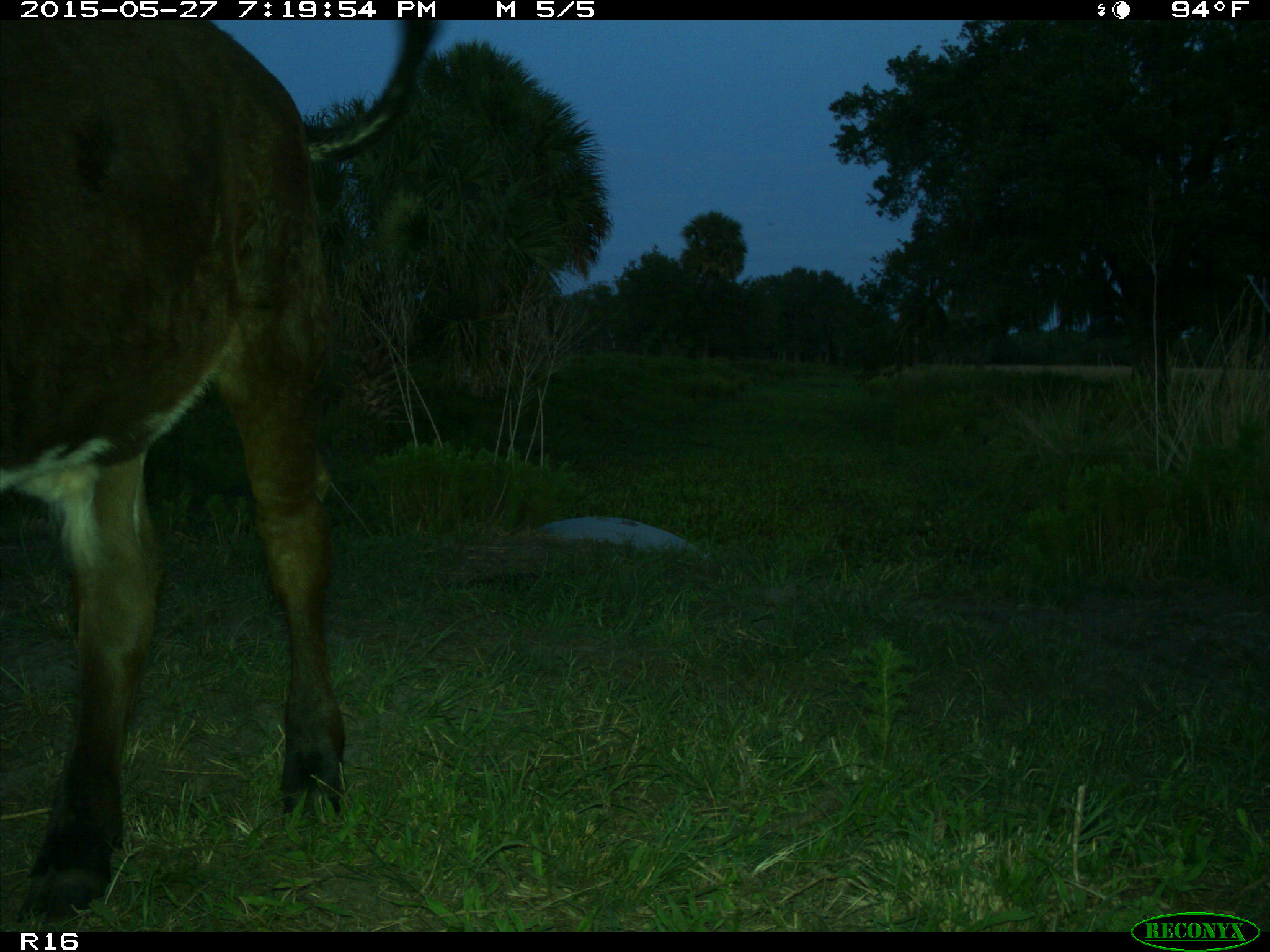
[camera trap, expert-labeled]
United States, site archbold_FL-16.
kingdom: Animalia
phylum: Chordata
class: Mammalia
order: Artiodactyla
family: Bovidae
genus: Bos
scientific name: Bos taurus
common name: domestic cow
Bos taurus (domestic cow).